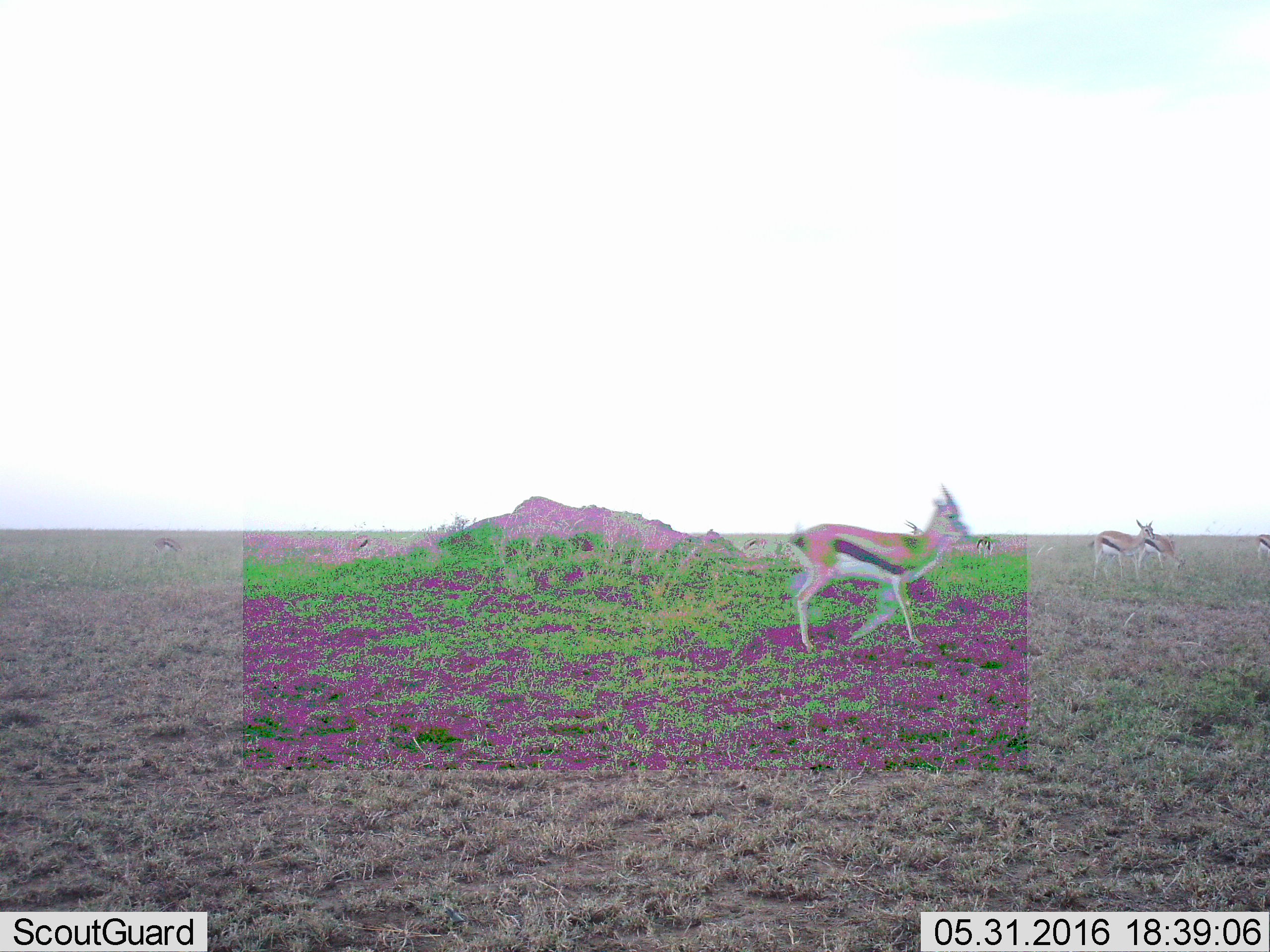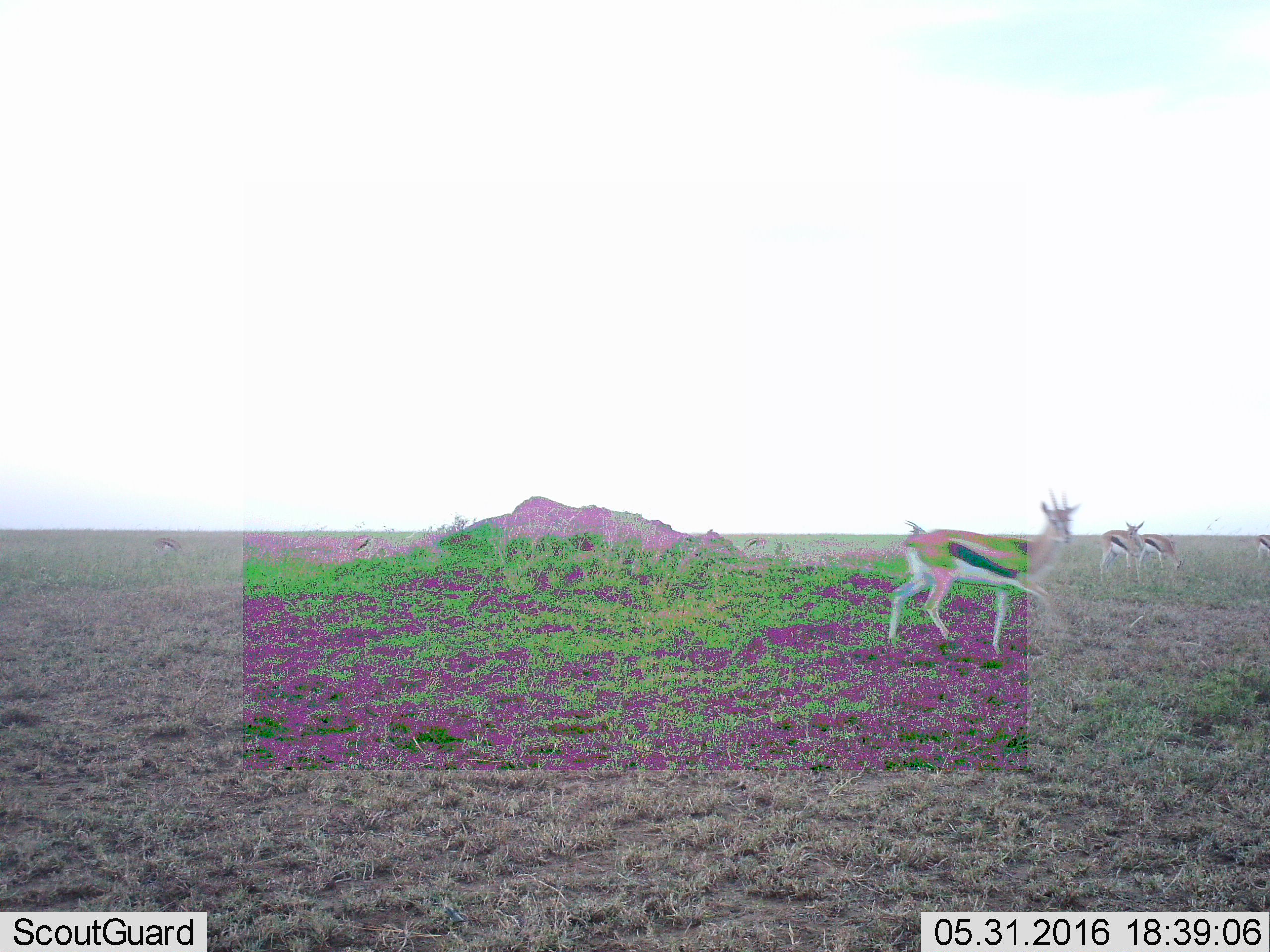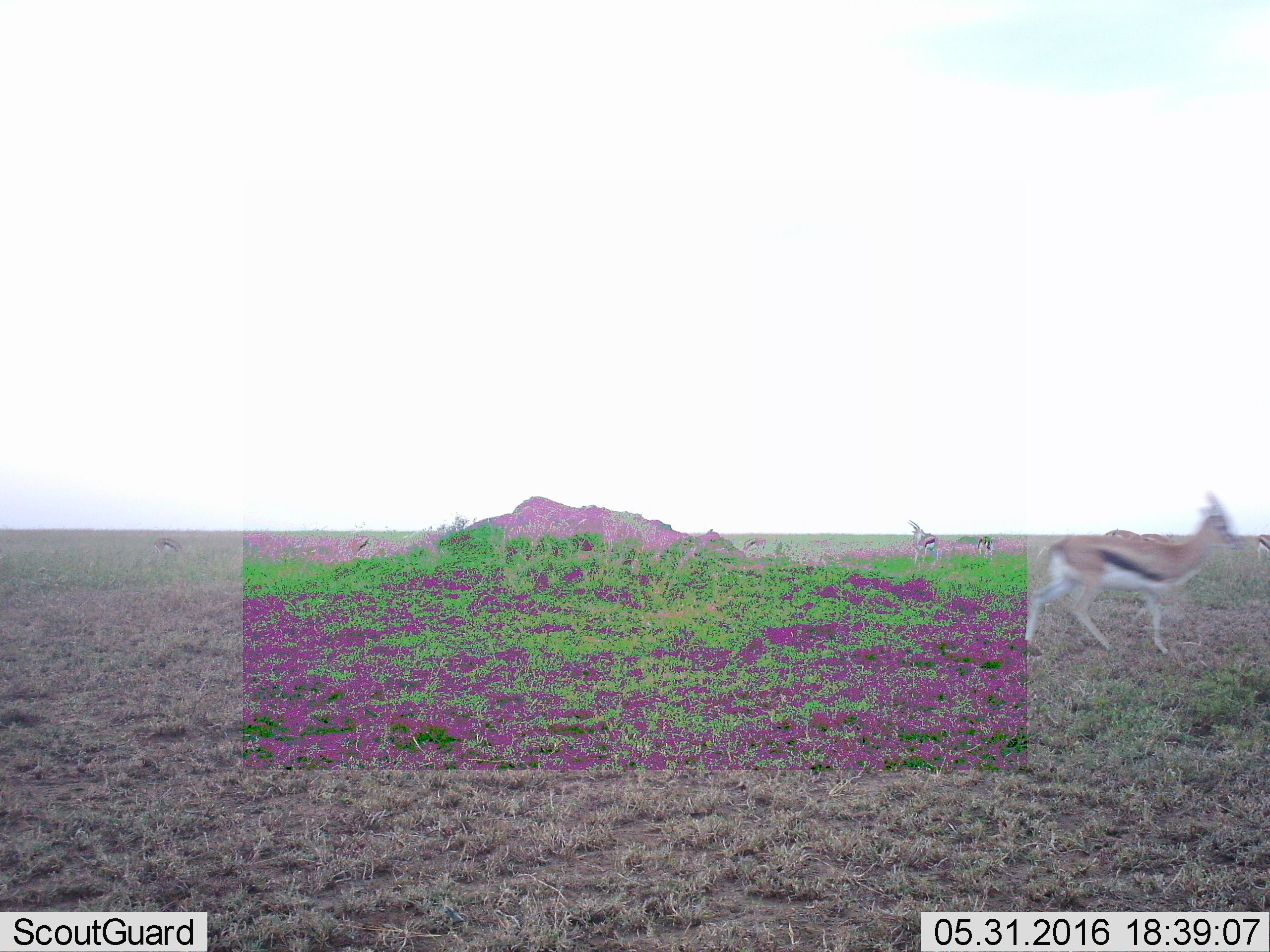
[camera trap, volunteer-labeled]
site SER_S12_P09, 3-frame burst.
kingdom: Animalia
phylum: Chordata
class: Mammalia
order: Artiodactyla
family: Bovidae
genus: Eudorcas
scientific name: Eudorcas thomsonii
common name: thomson's gazelle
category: gazellethomsons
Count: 8.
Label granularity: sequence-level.